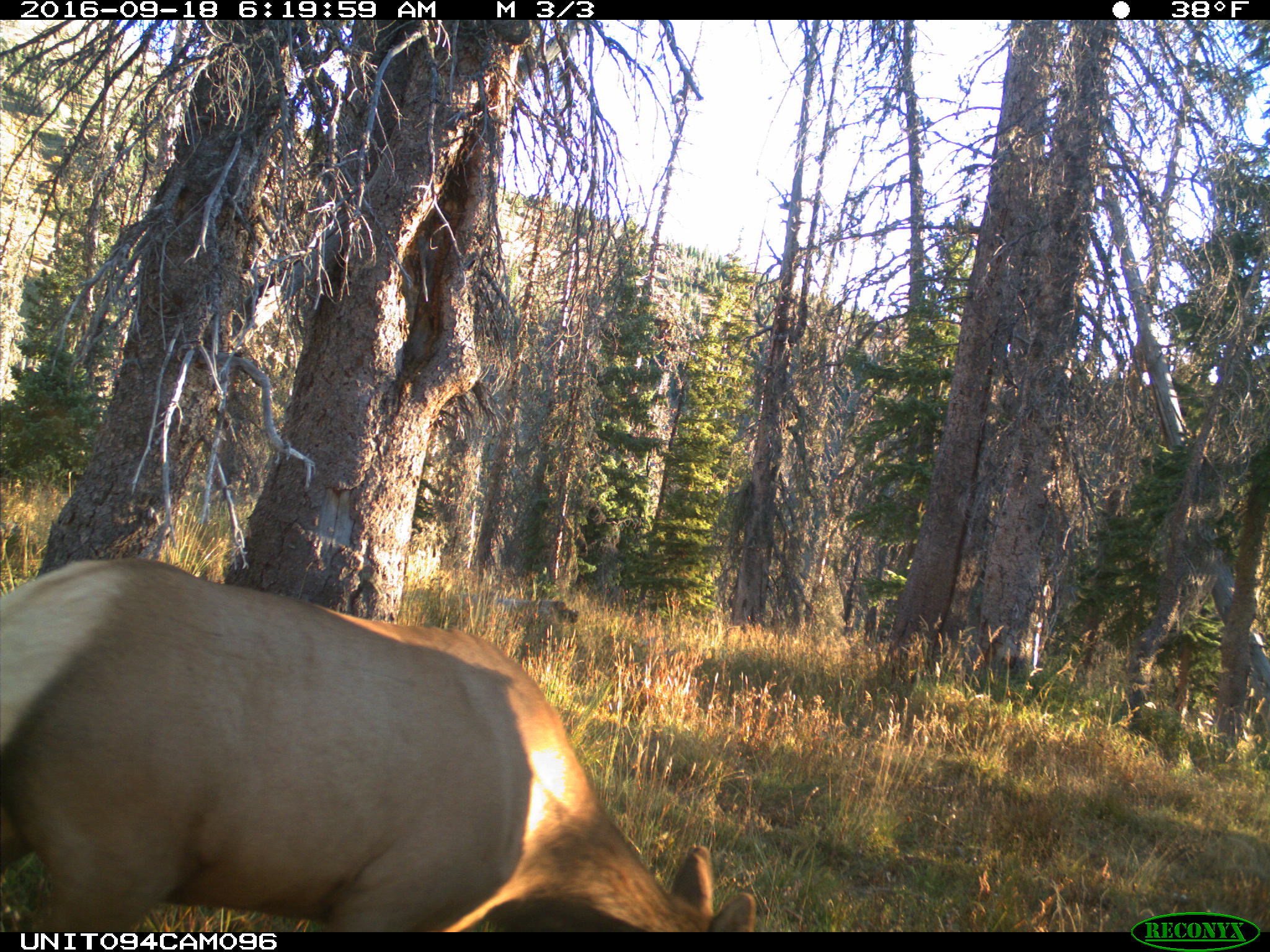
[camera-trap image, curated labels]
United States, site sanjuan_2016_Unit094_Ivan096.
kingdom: Animalia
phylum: Chordata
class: Mammalia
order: Artiodactyla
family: Cervidae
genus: Cervus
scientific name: Cervus elaphus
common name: red deer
Cervus elaphus (red deer).